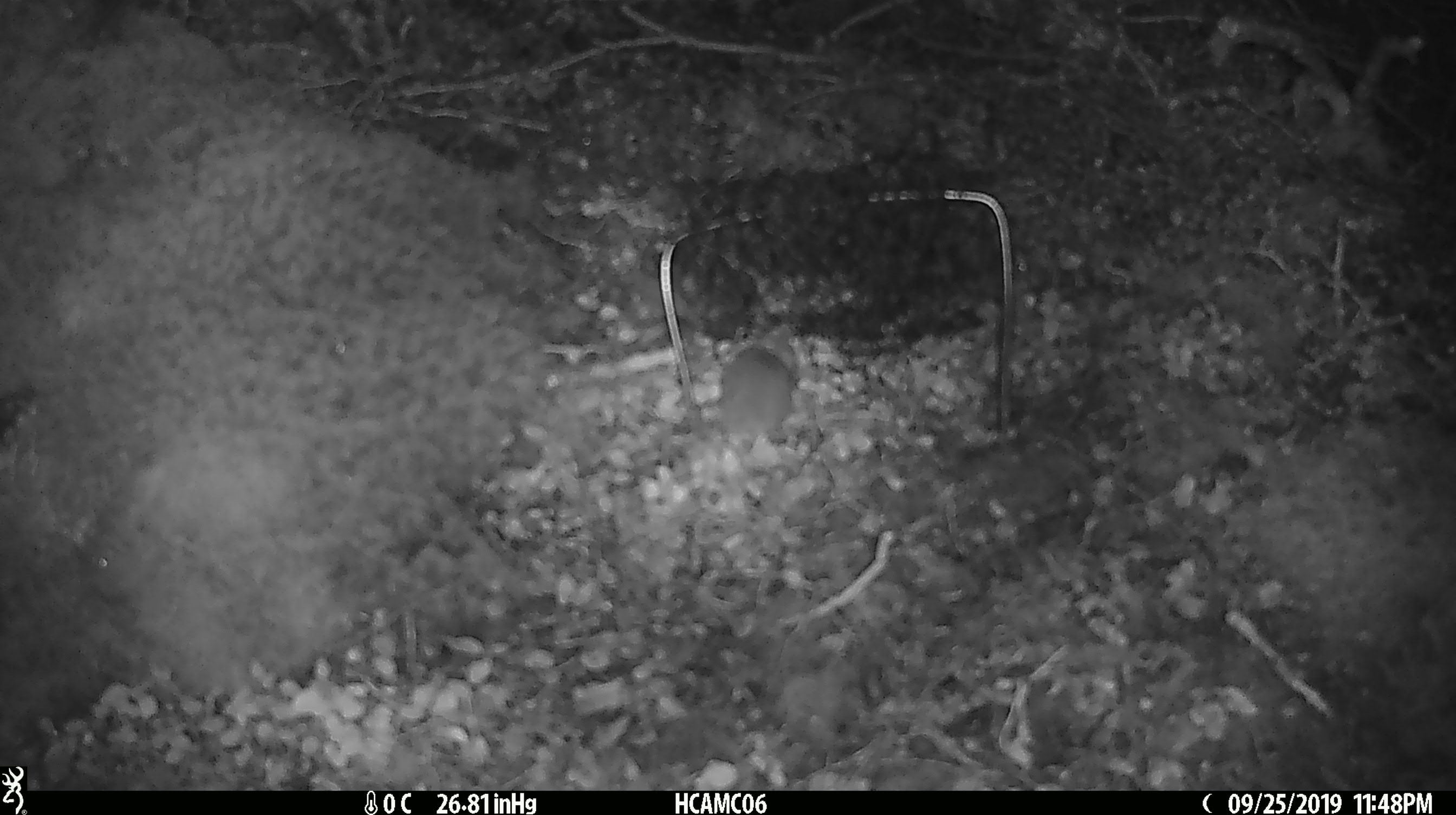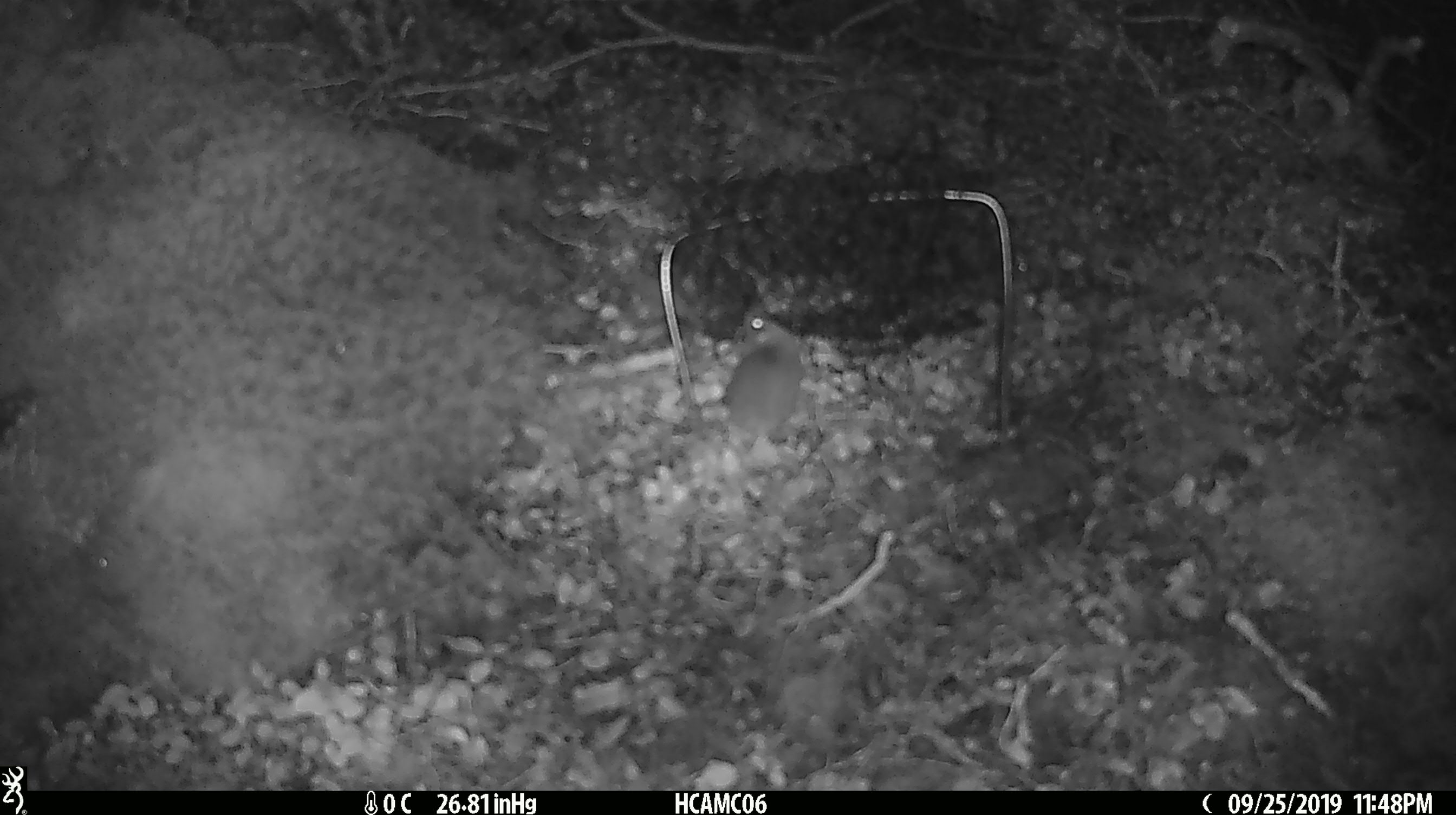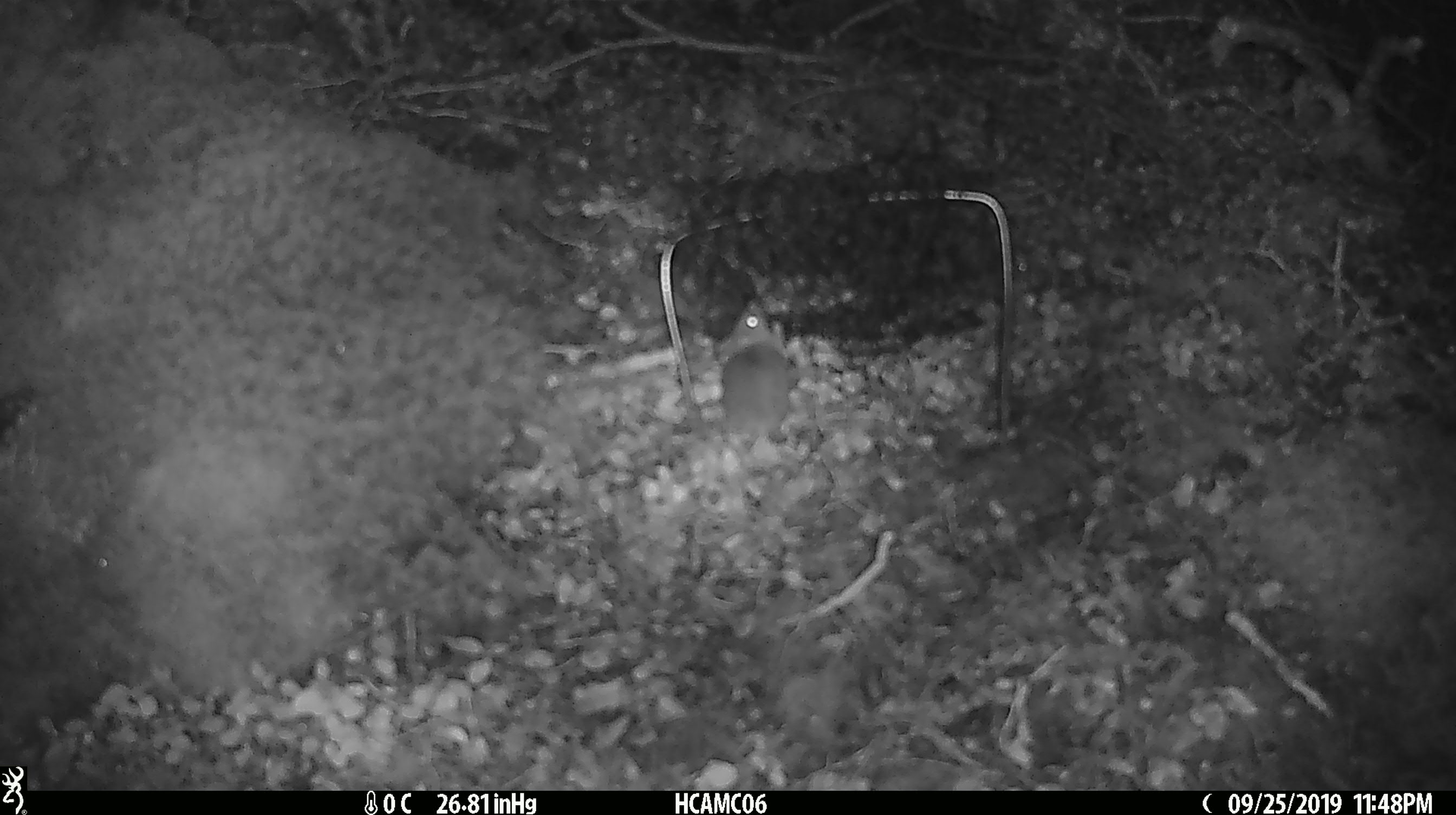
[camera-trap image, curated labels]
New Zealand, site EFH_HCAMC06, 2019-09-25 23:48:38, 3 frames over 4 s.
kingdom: Animalia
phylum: Chordata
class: Mammalia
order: Rodentia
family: Muridae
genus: Mus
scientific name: Mus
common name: mouse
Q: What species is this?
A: Mouse (Mus).